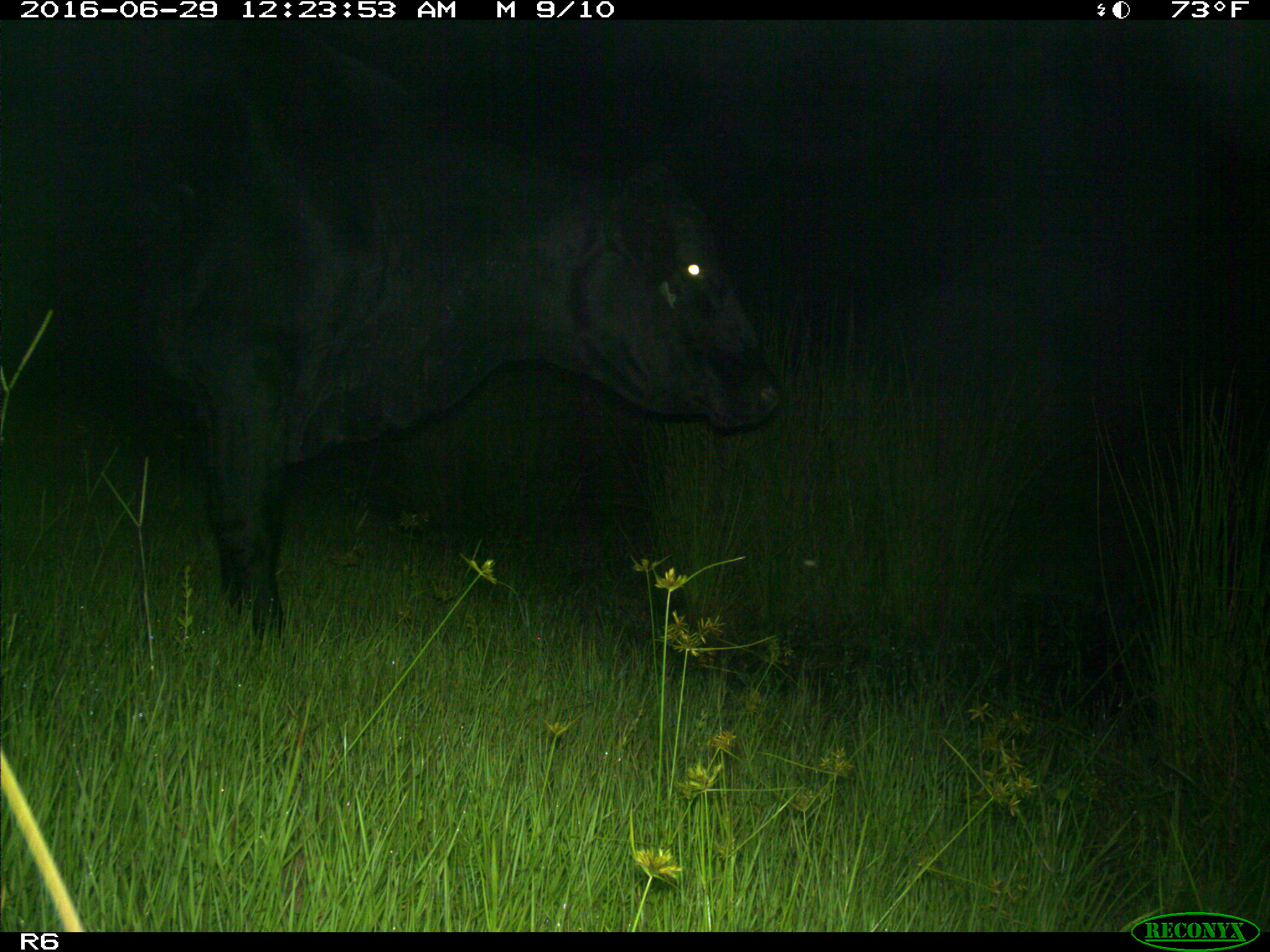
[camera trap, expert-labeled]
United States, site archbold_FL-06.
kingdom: Animalia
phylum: Chordata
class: Mammalia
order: Artiodactyla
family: Bovidae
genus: Bos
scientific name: Bos taurus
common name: domestic cow